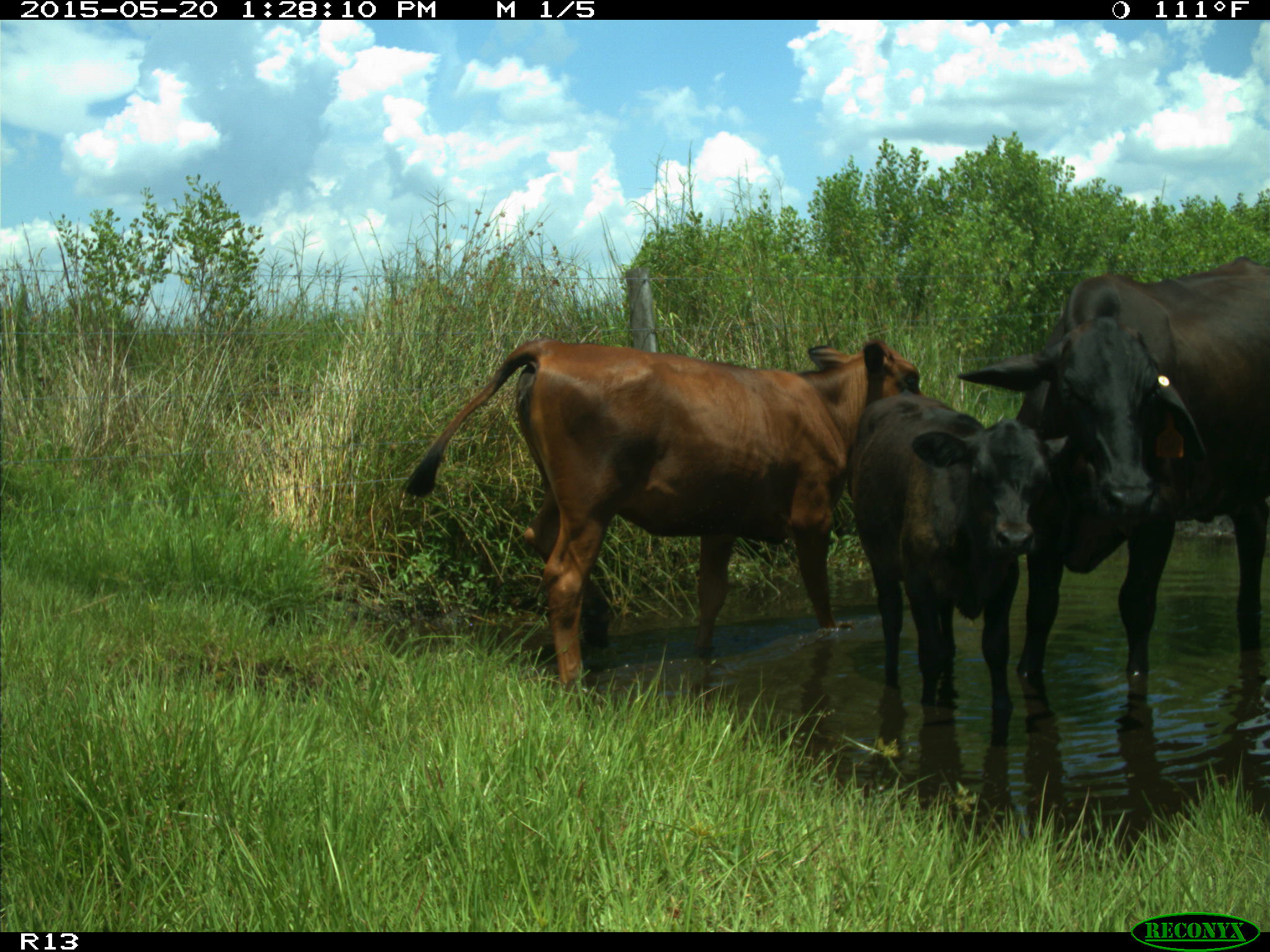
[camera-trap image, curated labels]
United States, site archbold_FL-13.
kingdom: Animalia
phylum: Chordata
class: Mammalia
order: Artiodactyla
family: Bovidae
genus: Bos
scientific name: Bos taurus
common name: domestic cow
Bos taurus (domestic cow).